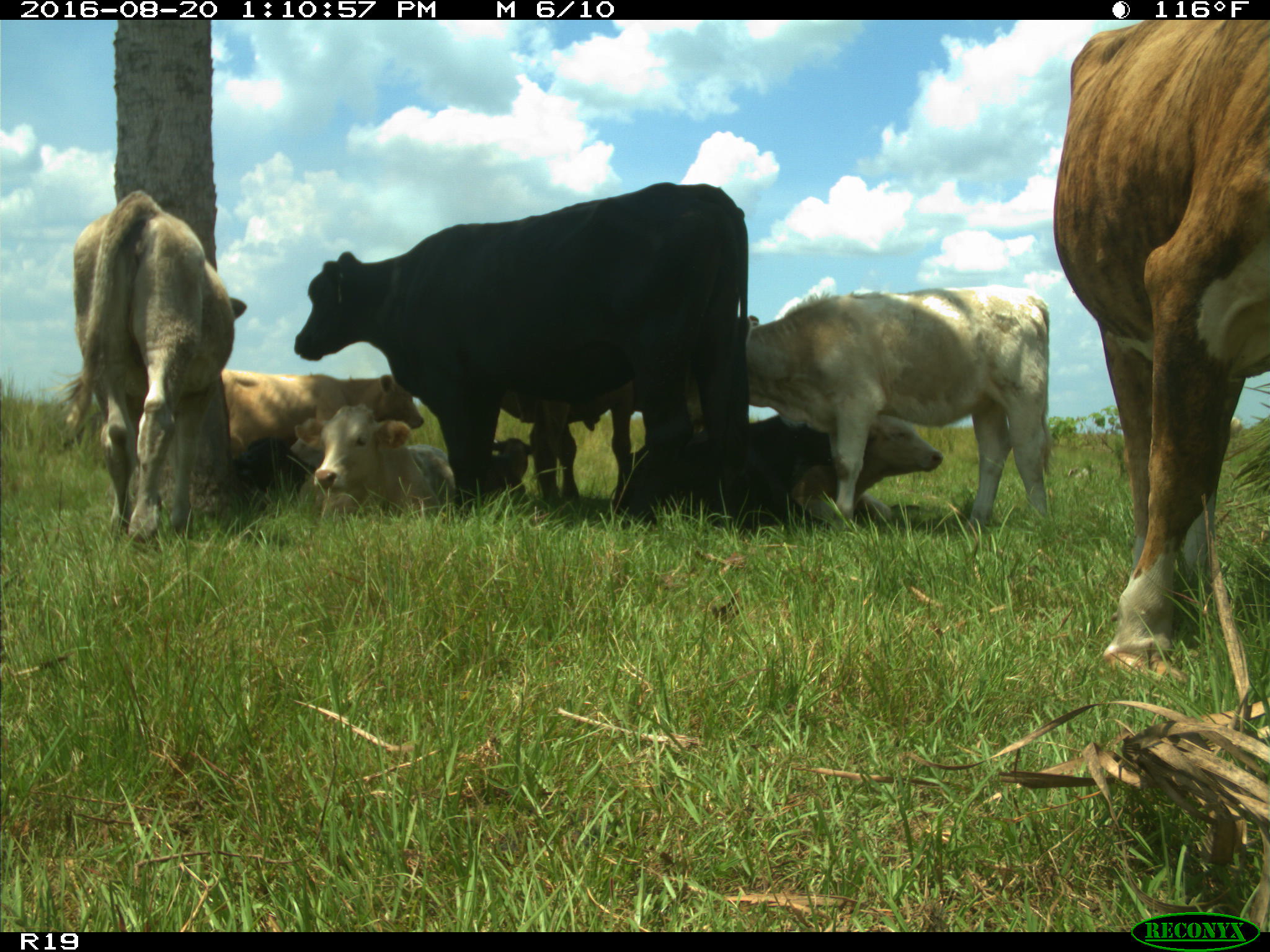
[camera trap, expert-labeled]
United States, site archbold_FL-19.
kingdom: Animalia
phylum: Chordata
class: Mammalia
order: Artiodactyla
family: Bovidae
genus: Bos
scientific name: Bos taurus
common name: domestic cow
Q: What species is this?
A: Bos taurus (domestic cow).